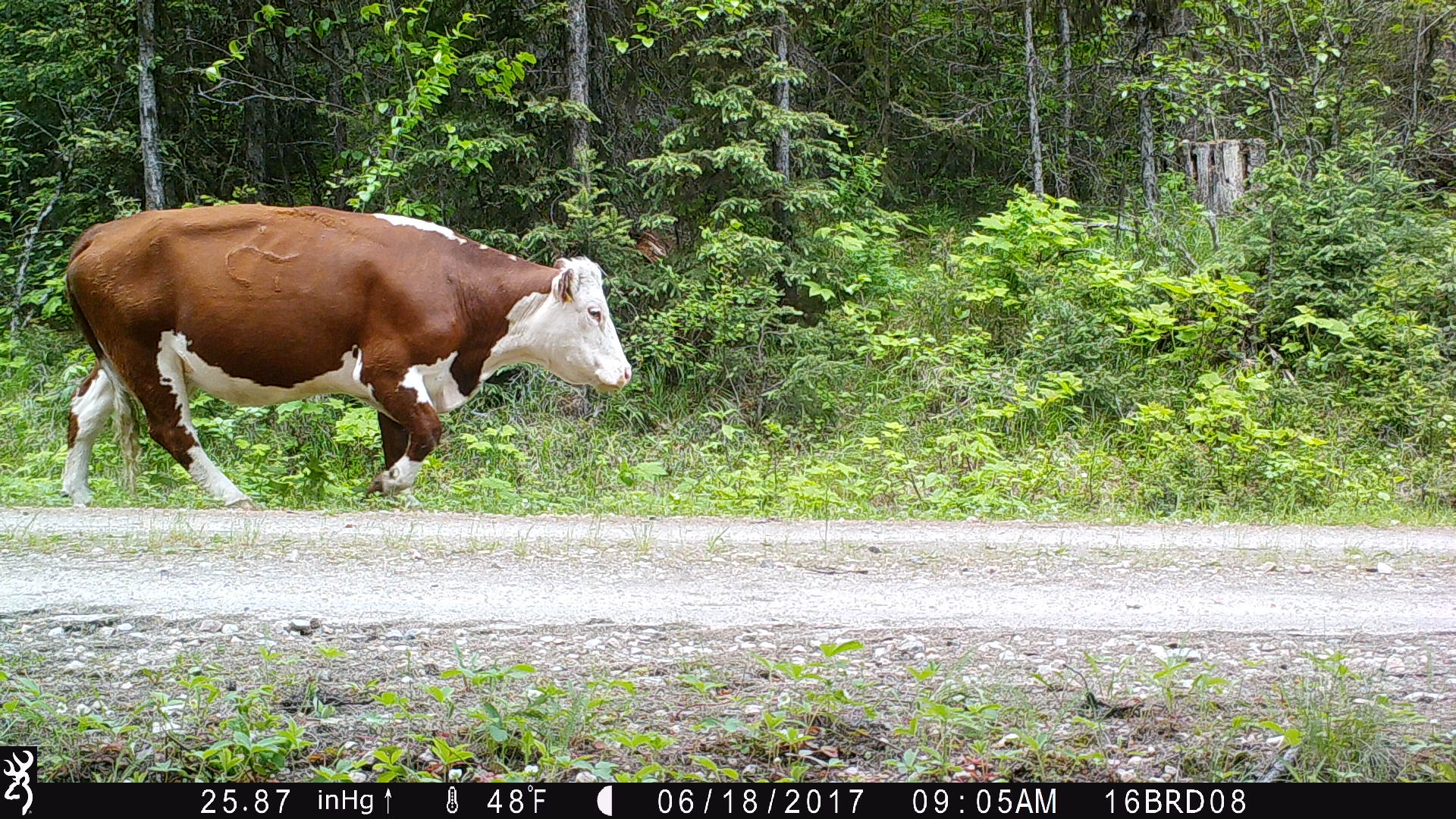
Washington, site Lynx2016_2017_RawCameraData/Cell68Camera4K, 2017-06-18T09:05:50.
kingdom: Animalia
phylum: Chordata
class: Mammalia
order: Artiodactyla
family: Bovidae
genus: Bos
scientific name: Bos taurus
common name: domestic cattle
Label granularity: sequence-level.